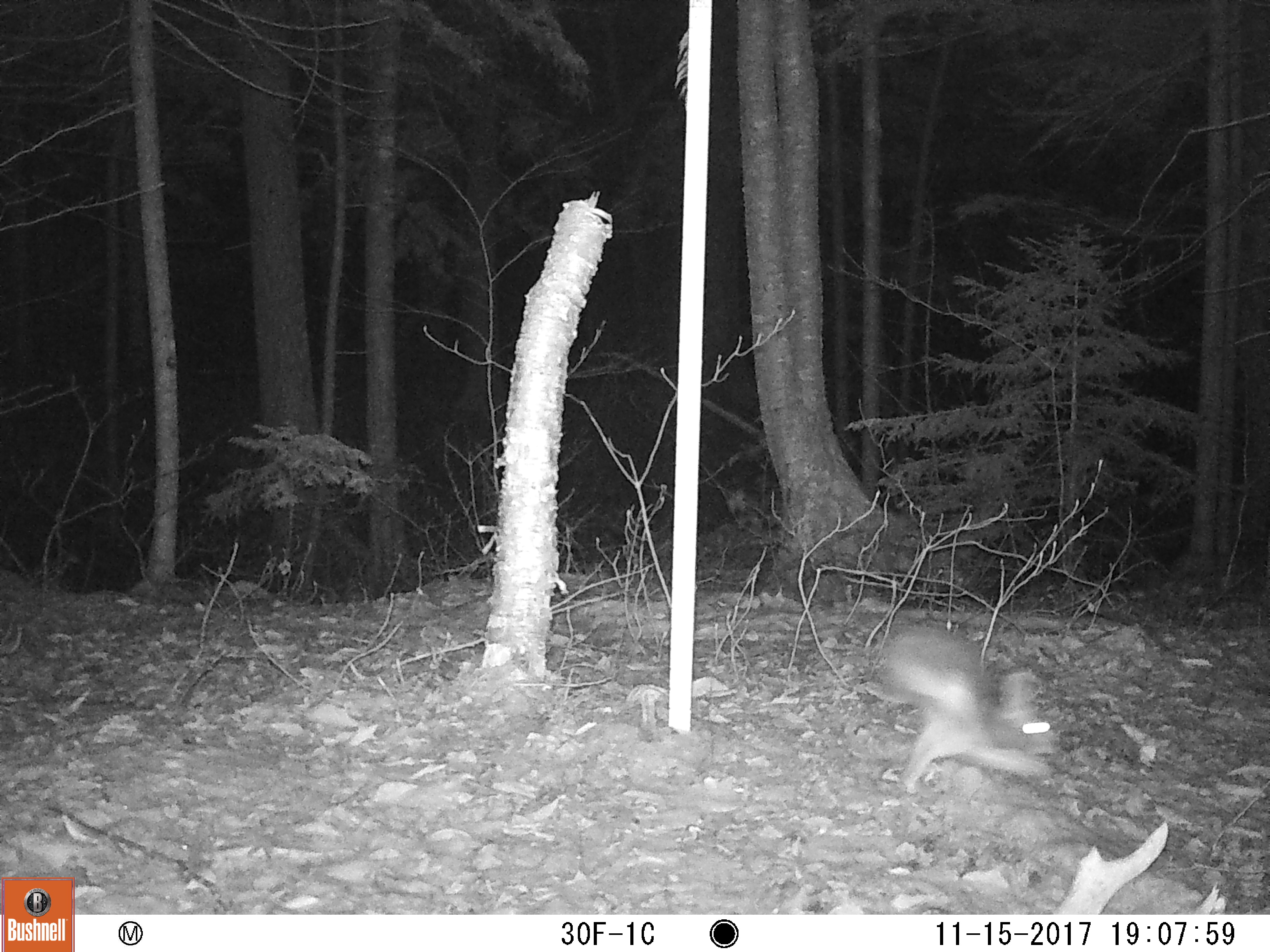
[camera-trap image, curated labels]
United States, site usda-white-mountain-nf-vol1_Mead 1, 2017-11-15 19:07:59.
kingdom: Animalia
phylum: Chordata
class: Mammalia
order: Lagomorpha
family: Leporidae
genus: Lepus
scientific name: Lepus americanus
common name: snowshoe hare